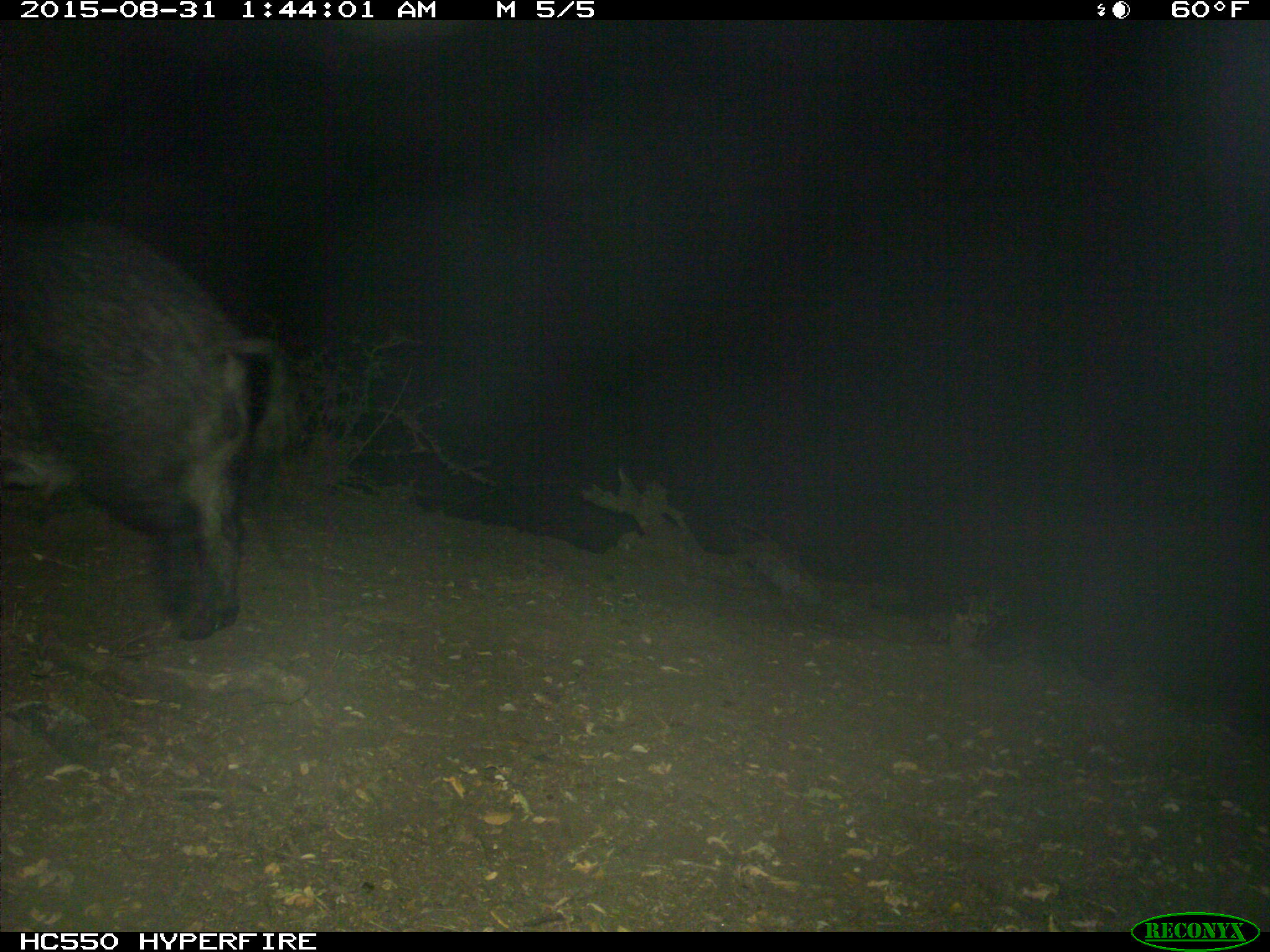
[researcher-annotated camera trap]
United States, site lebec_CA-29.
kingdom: Animalia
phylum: Chordata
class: Mammalia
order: Artiodactyla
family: Suidae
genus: Sus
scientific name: Sus scrofa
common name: wild boar